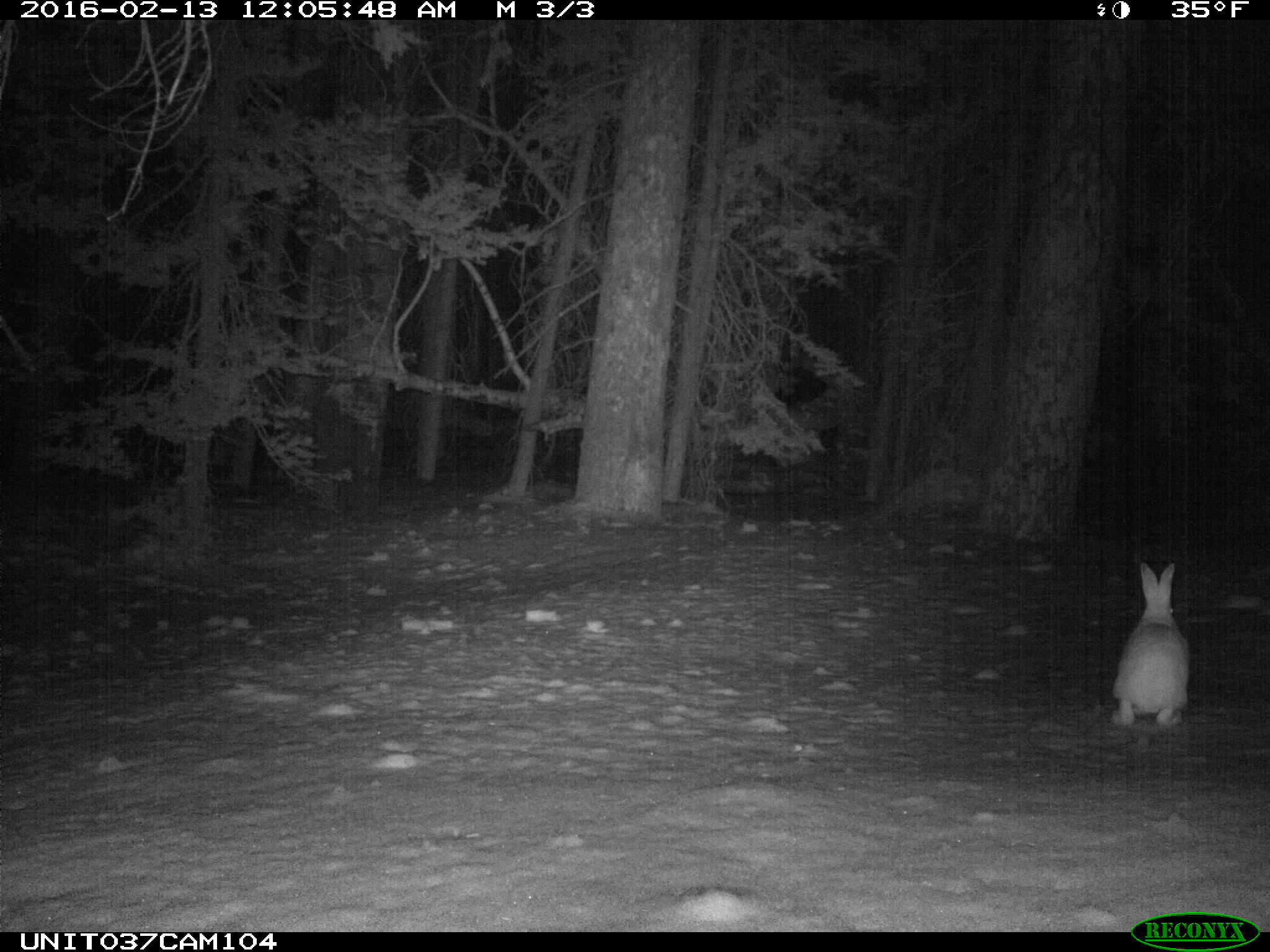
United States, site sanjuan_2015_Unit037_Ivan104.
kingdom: Animalia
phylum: Chordata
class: Mammalia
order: Lagomorpha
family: Leporidae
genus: Lepus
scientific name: Lepus americanus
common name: snowshoe hare